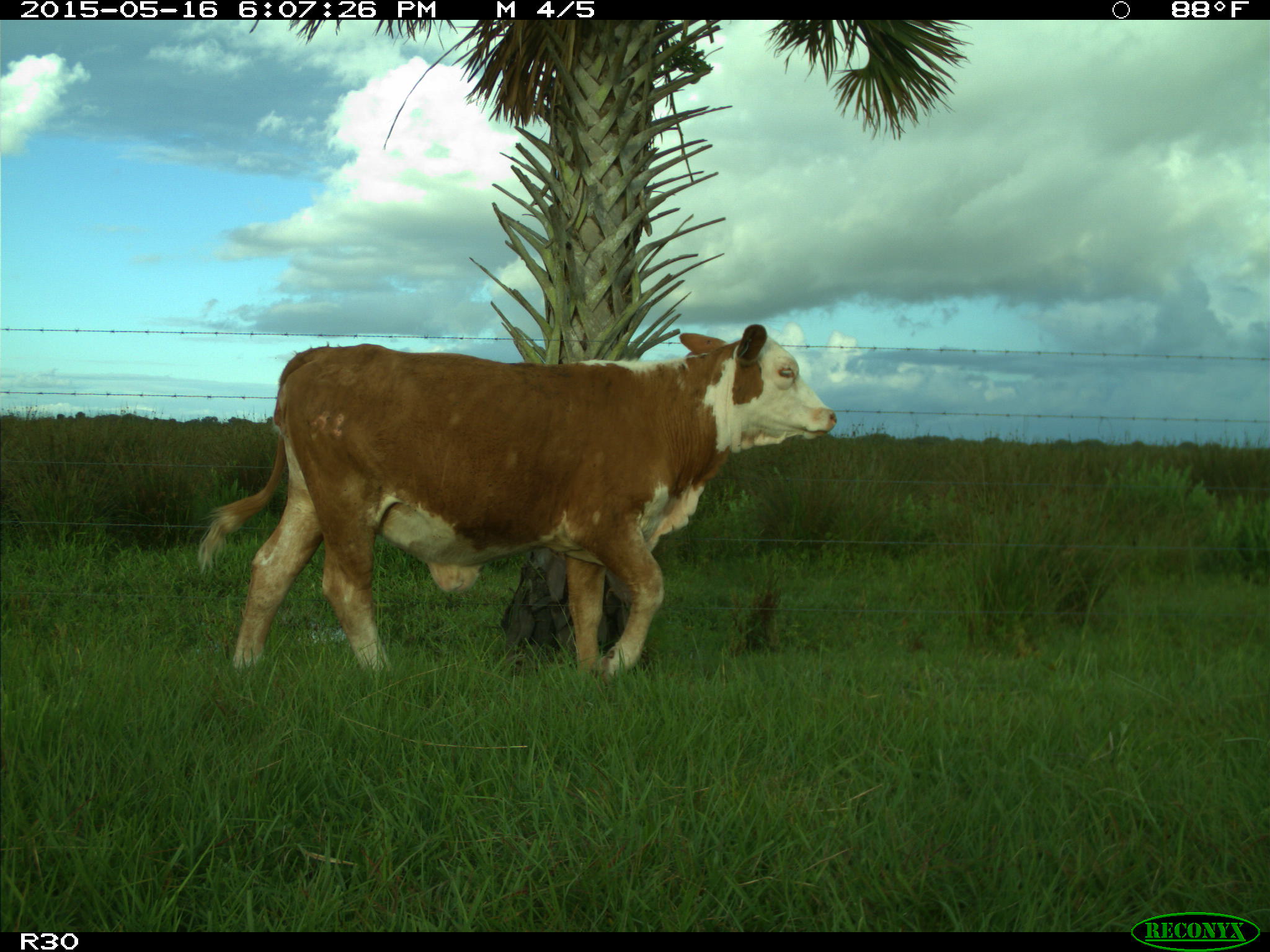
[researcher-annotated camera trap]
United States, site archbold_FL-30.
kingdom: Animalia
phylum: Chordata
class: Mammalia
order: Artiodactyla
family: Bovidae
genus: Bos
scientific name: Bos taurus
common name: domestic cow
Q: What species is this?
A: Bos taurus (domestic cow).